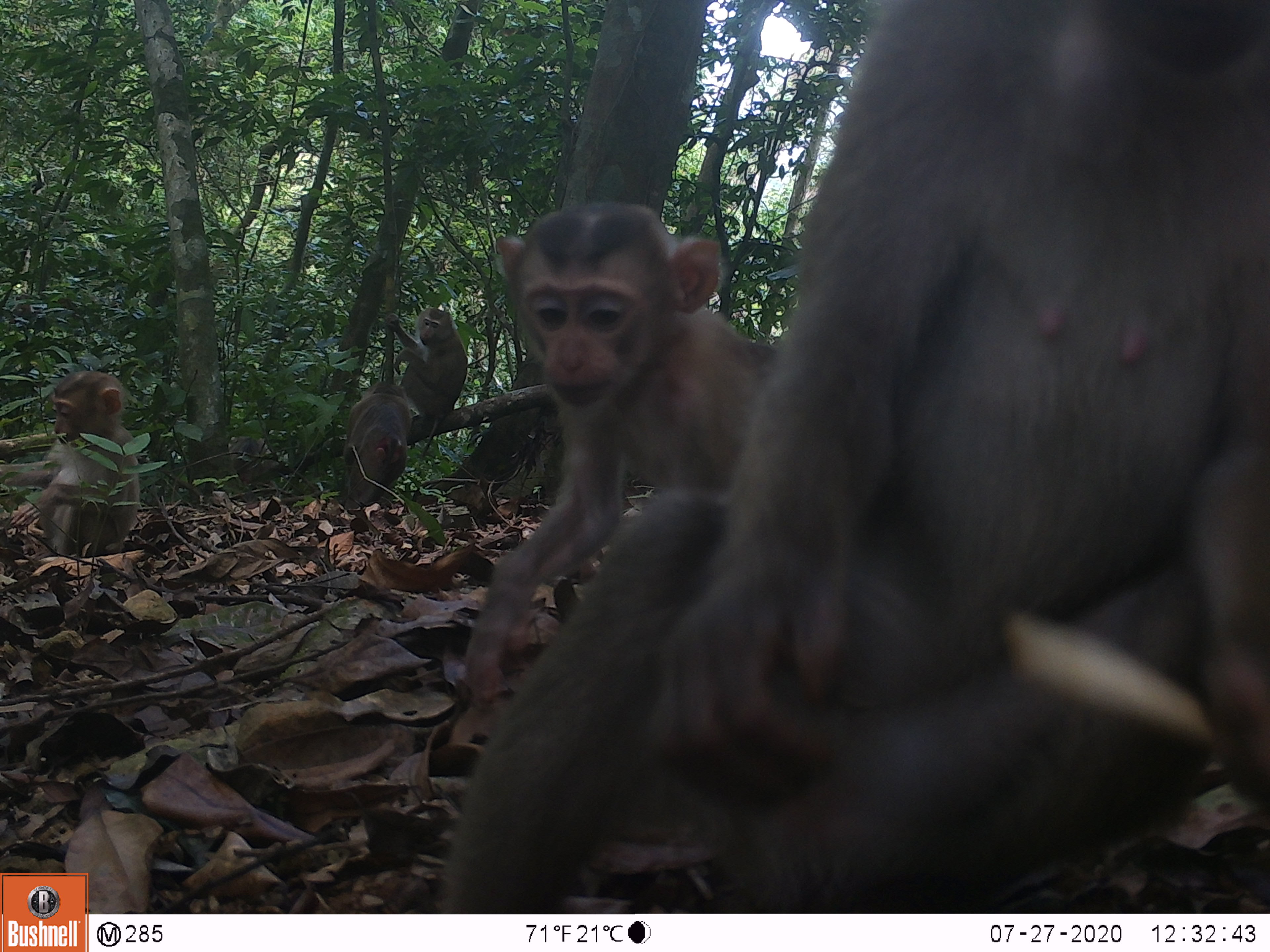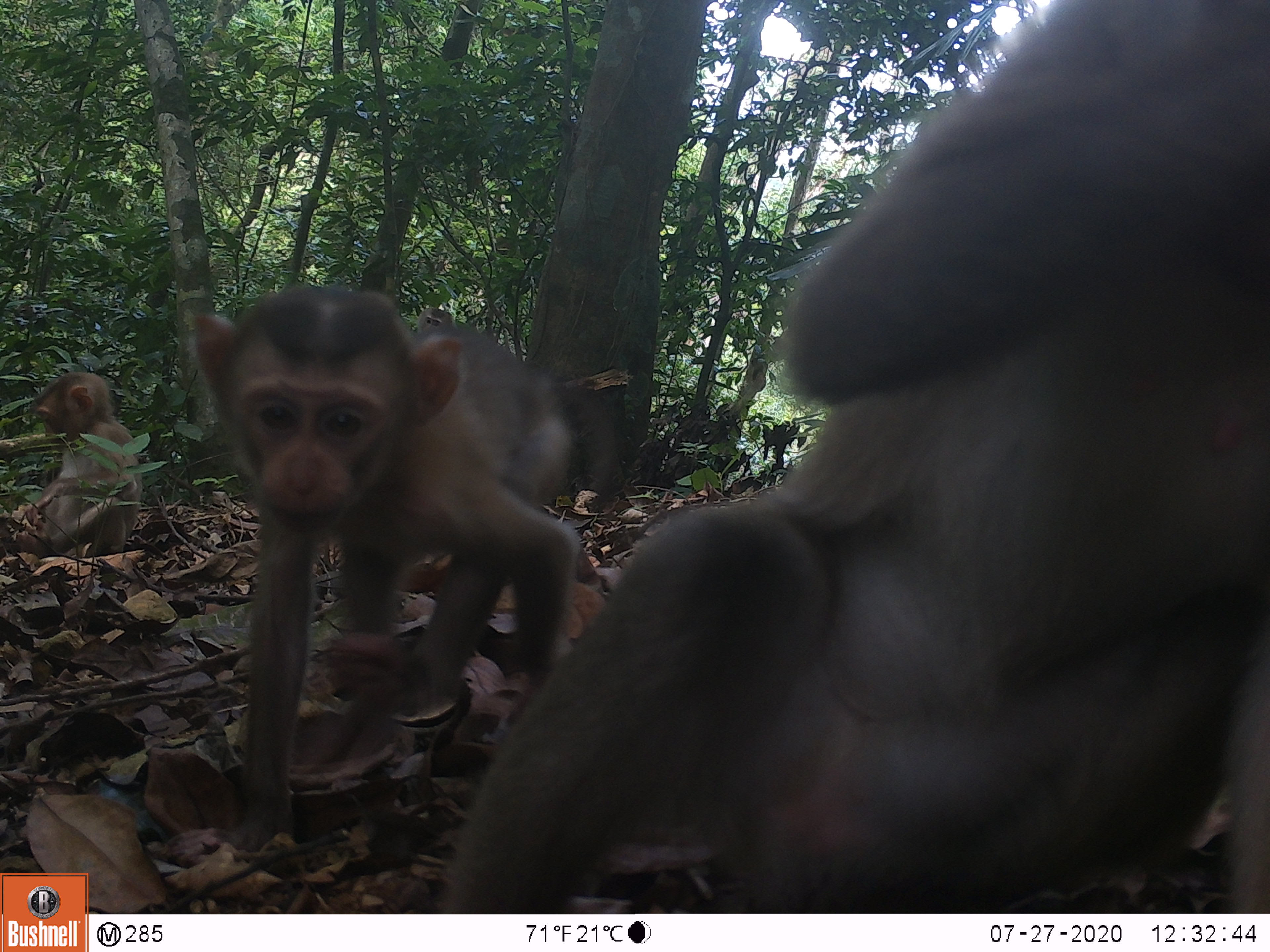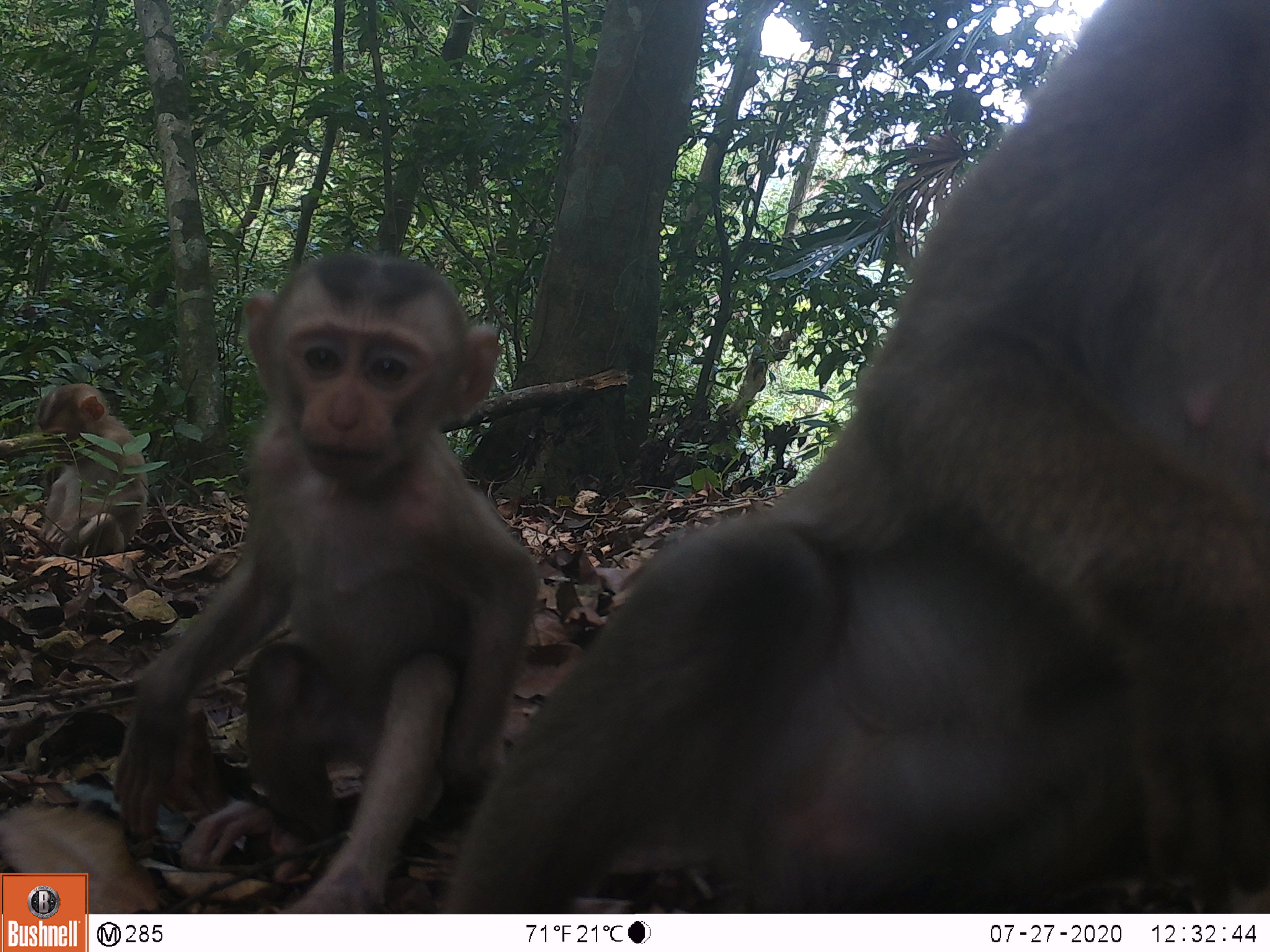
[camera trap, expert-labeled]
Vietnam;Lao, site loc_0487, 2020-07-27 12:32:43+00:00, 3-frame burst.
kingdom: Animalia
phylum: Chordata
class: Mammalia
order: Primates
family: Cercopithecidae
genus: Macaca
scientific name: Macaca nemestrina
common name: pig-tailed macaque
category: pig tailed macaque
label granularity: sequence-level